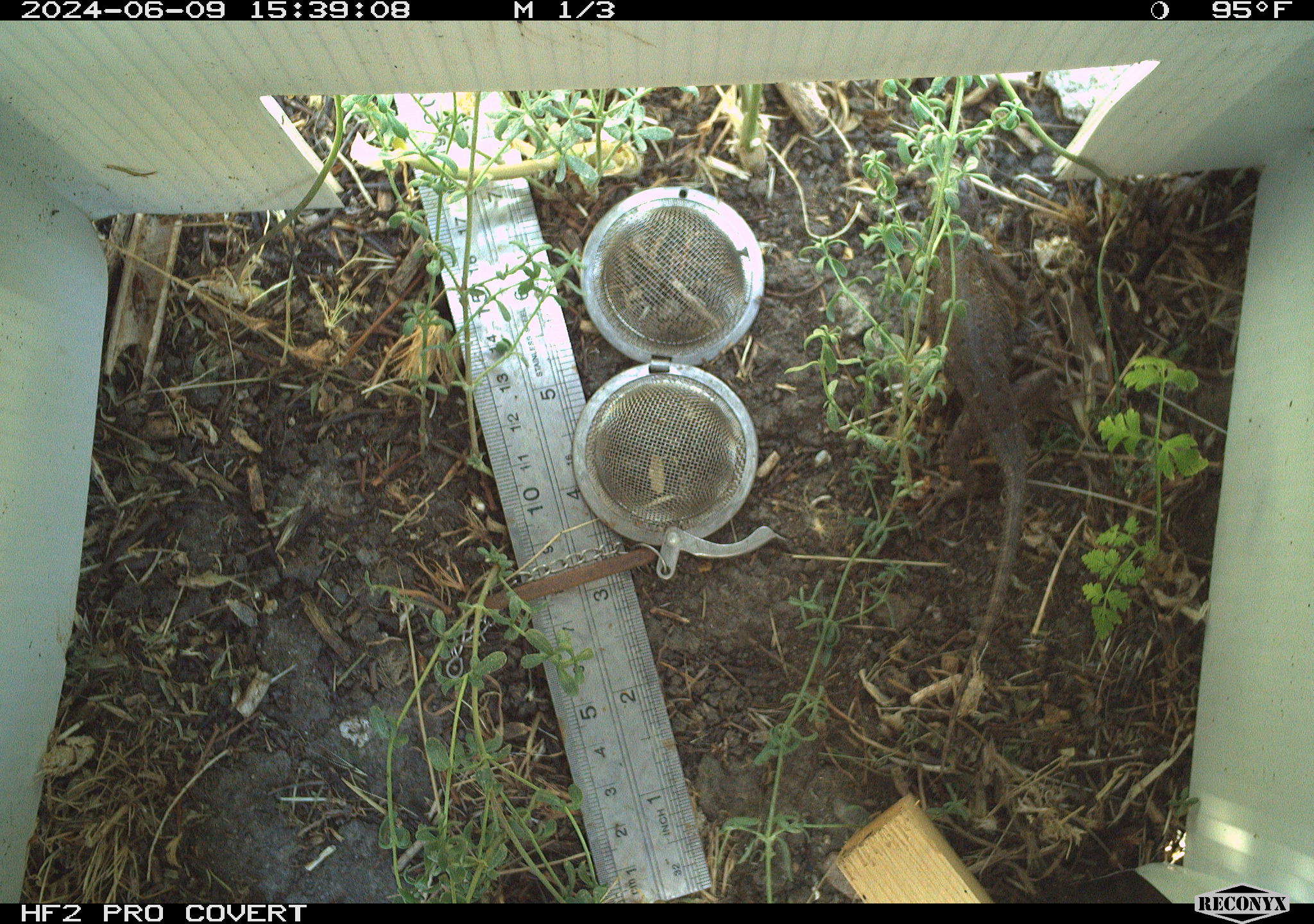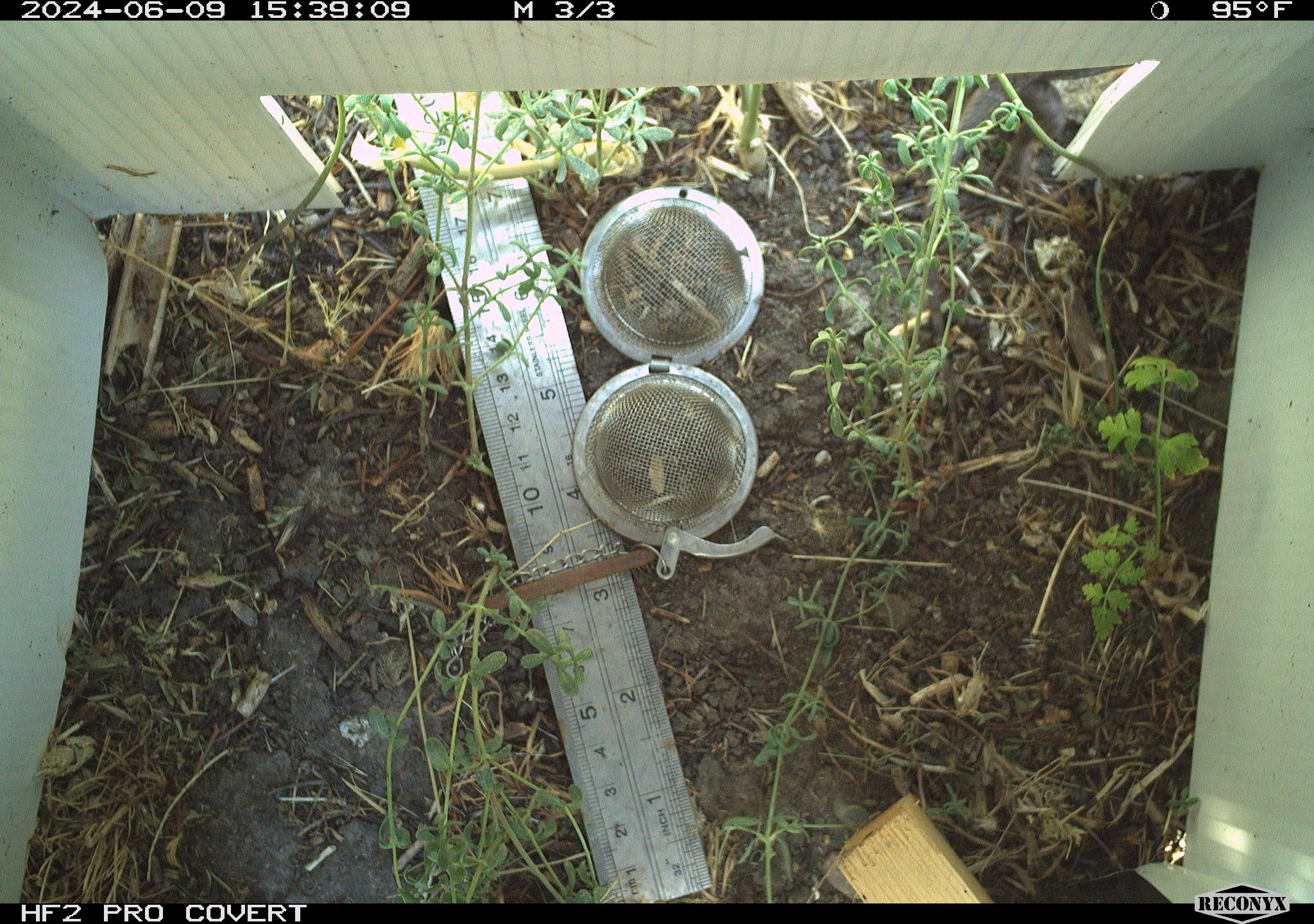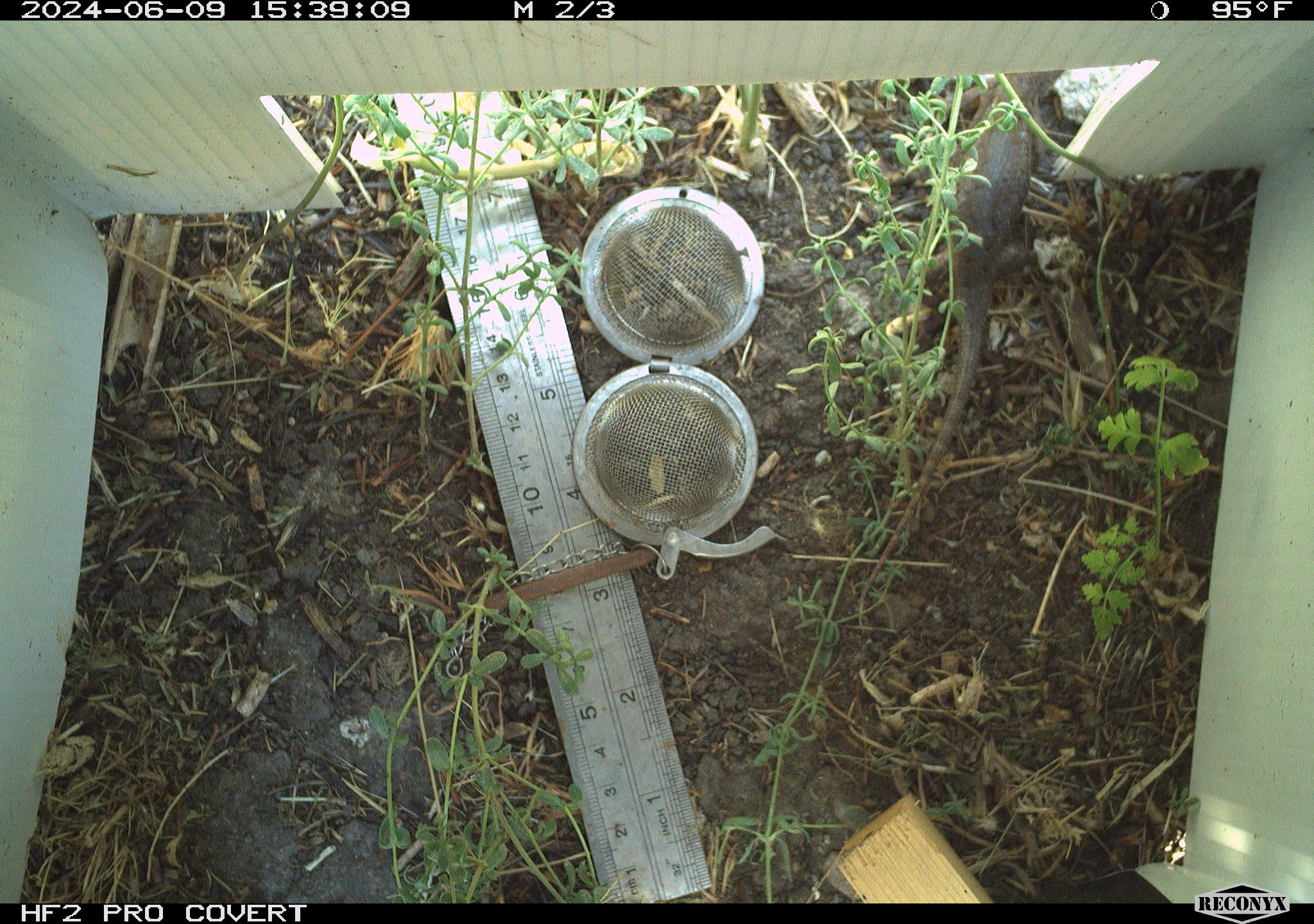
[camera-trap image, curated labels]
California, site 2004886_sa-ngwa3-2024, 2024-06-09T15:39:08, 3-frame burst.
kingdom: Animalia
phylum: Chordata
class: Reptilia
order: Squamata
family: Phrynosomatidae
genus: Sceloporus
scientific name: Sceloporus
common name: spiny lizards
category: sceloporus species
Sceloporus species (spiny lizards) (Sceloporus).